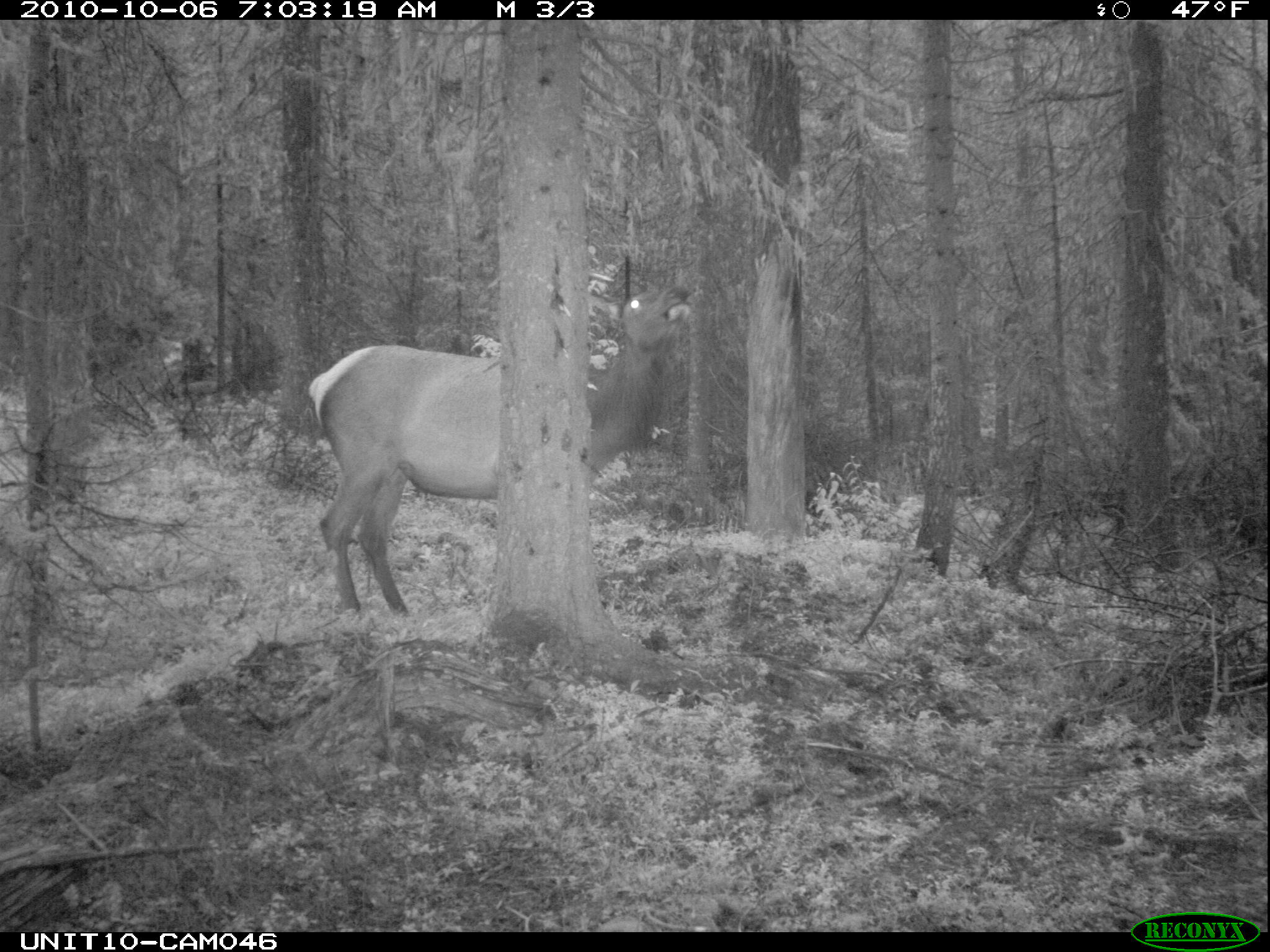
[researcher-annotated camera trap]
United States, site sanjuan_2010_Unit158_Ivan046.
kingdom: Animalia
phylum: Chordata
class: Mammalia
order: Artiodactyla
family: Cervidae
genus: Cervus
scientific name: Cervus elaphus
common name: red deer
Cervus elaphus (red deer).